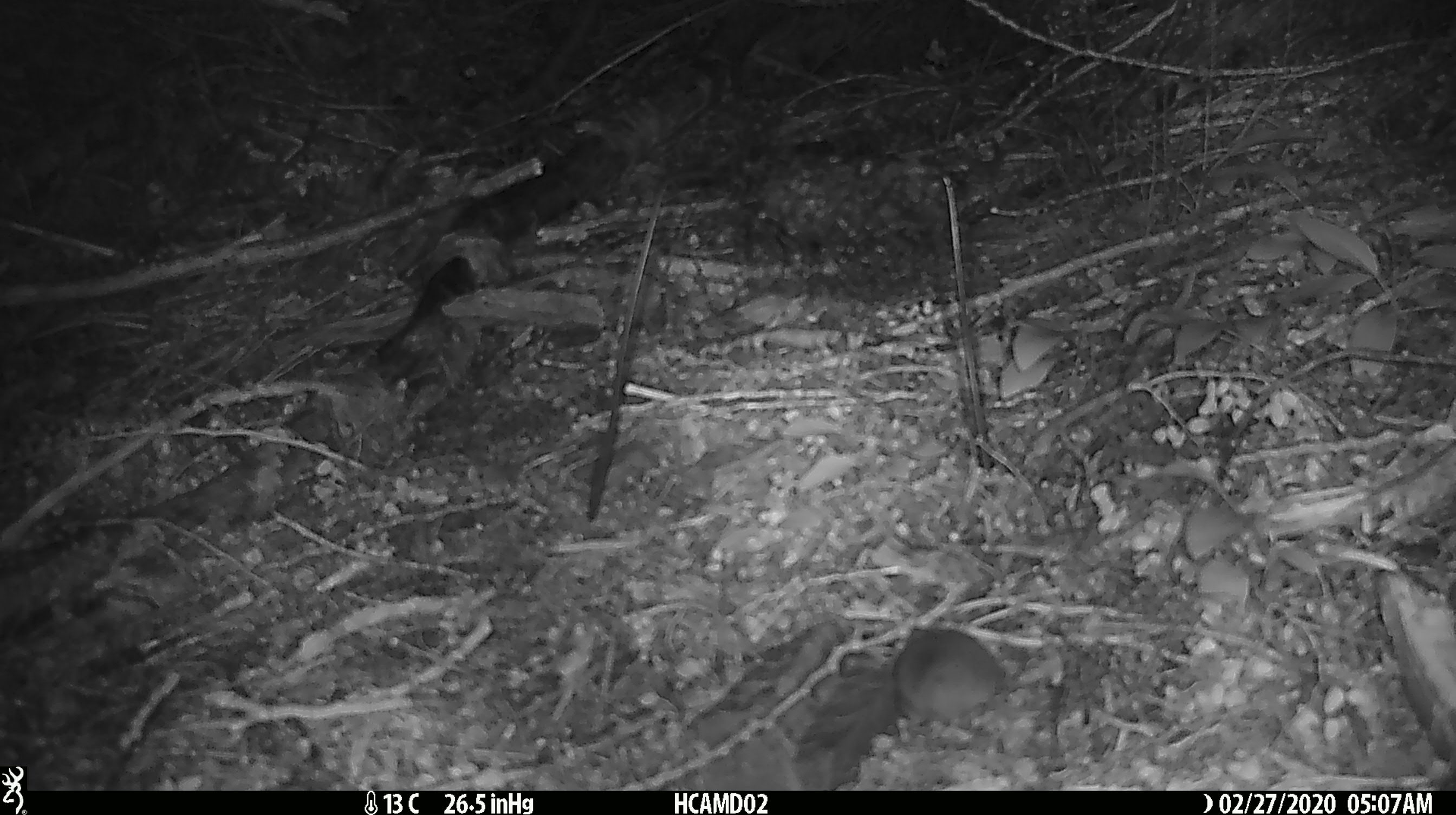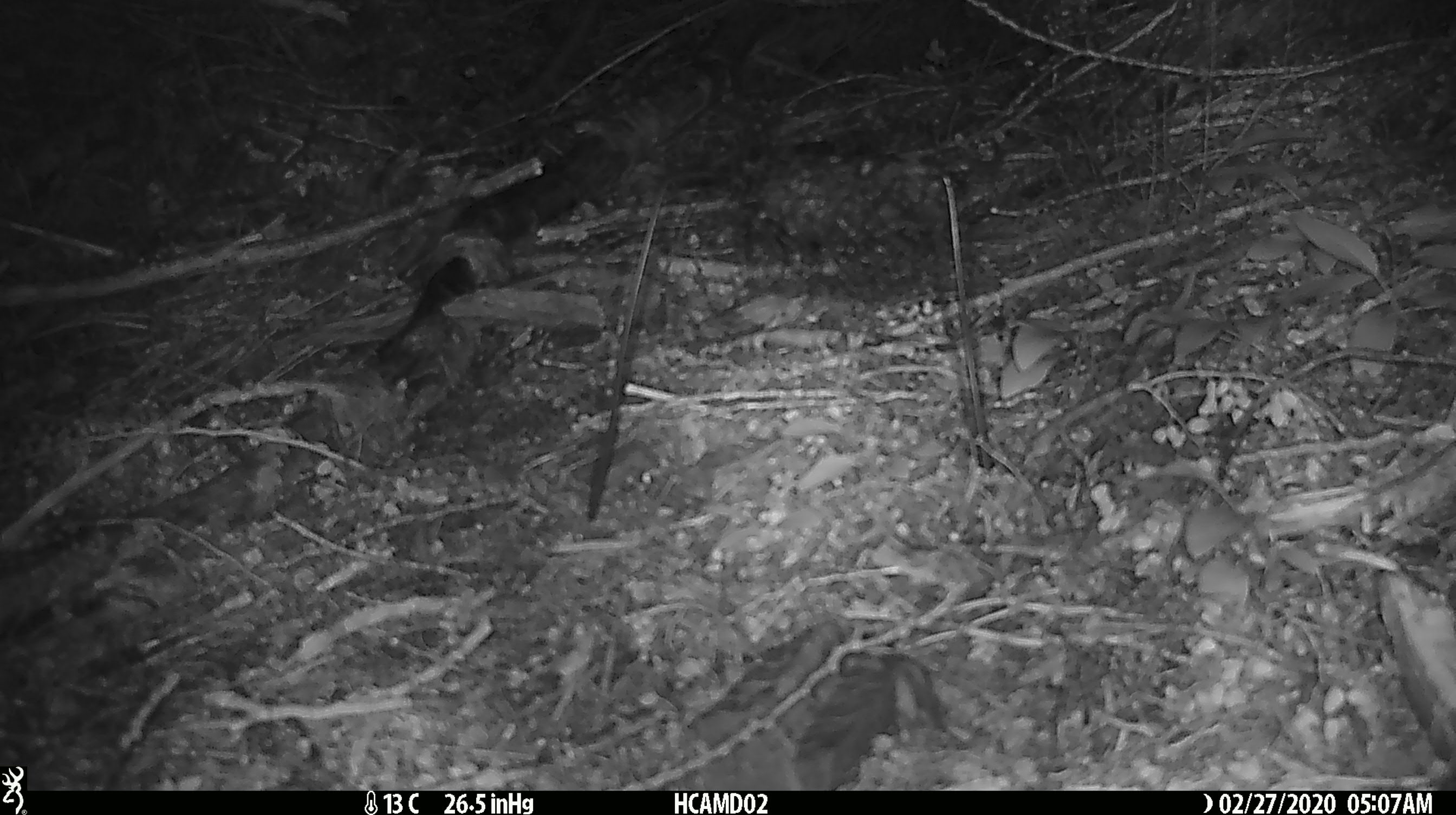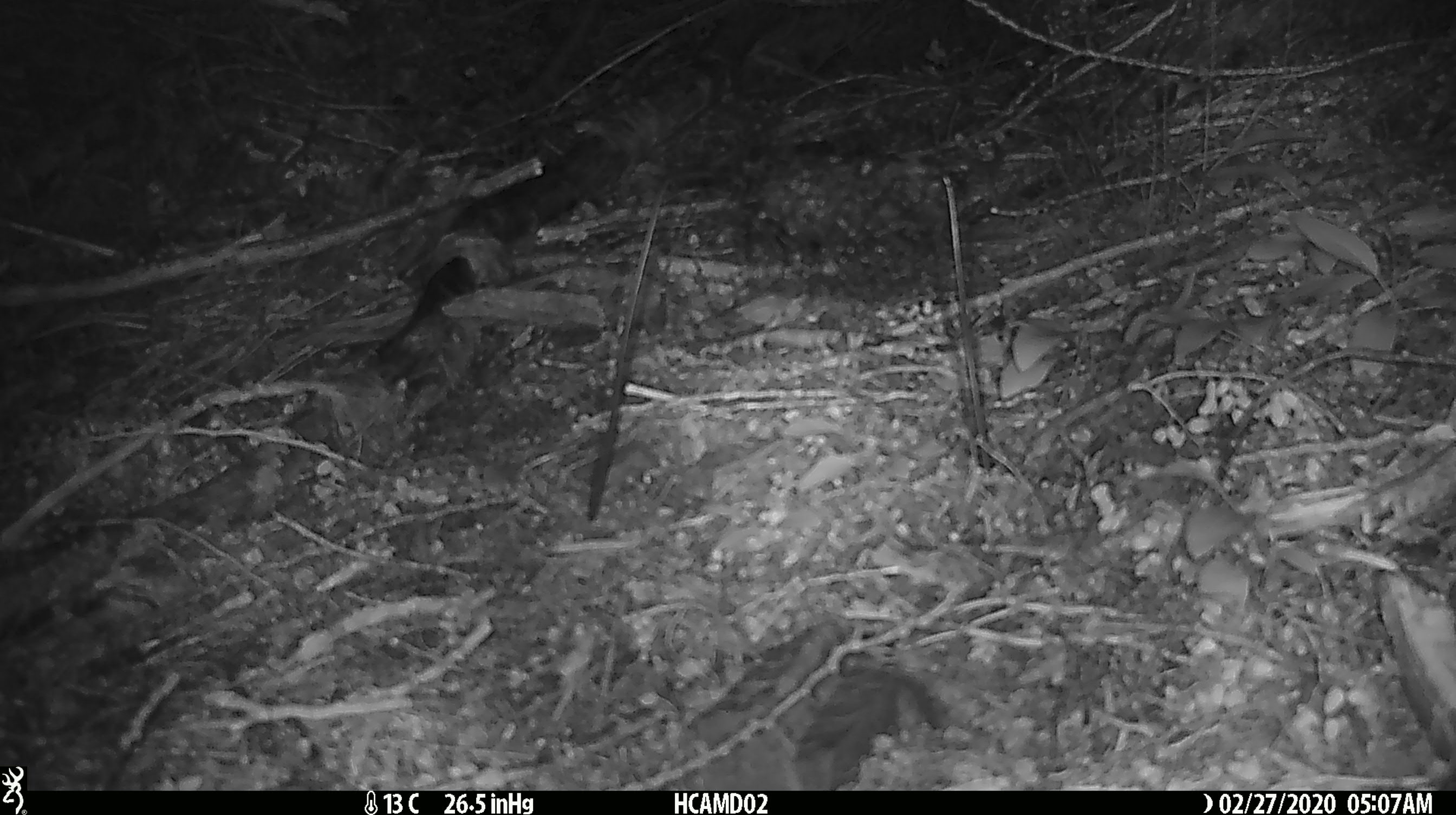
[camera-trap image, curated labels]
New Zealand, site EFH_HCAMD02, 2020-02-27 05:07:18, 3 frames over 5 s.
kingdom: Animalia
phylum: Chordata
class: Mammalia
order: Rodentia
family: Muridae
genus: Mus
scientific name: Mus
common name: mouse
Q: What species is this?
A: Mouse (Mus).